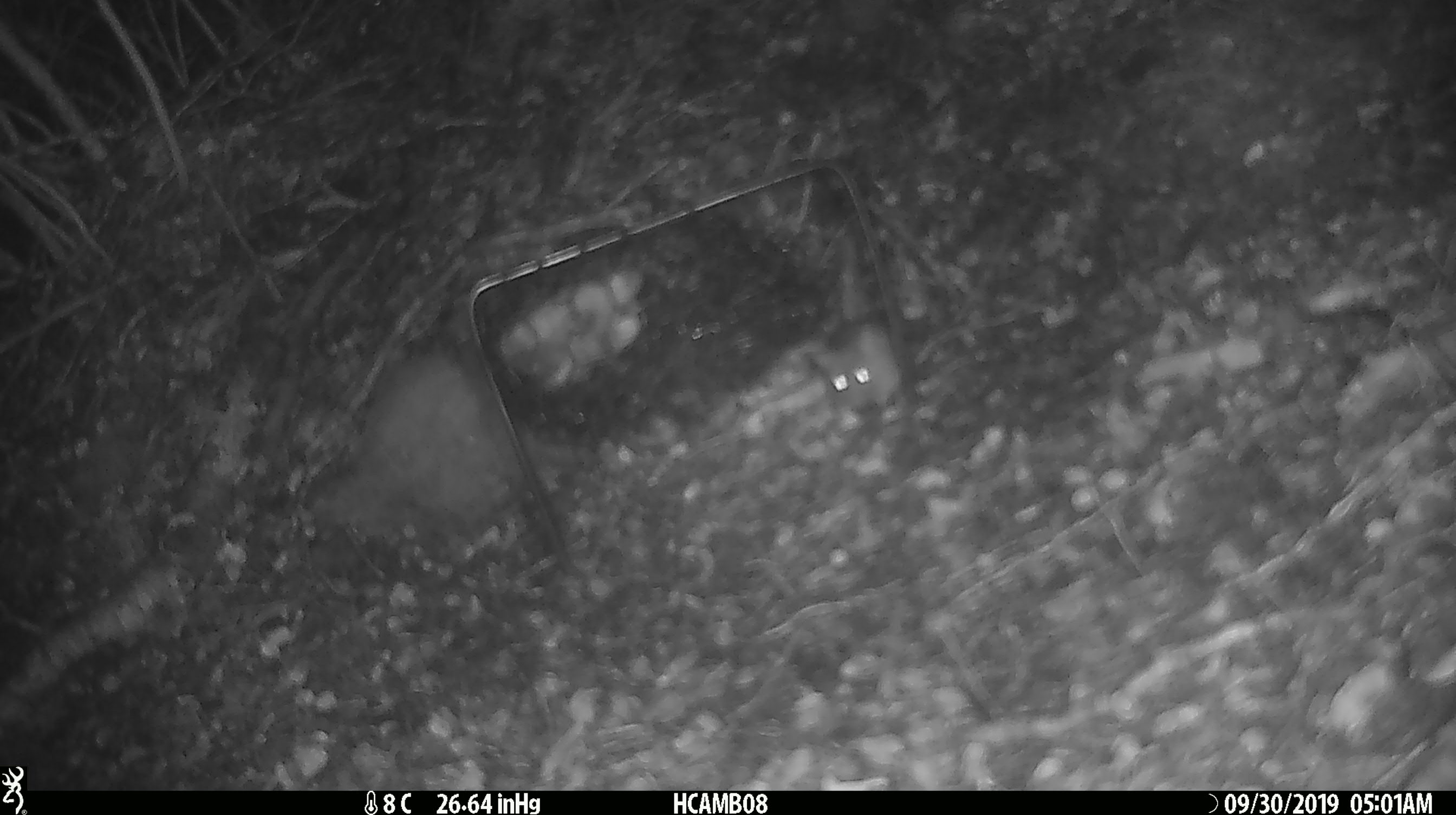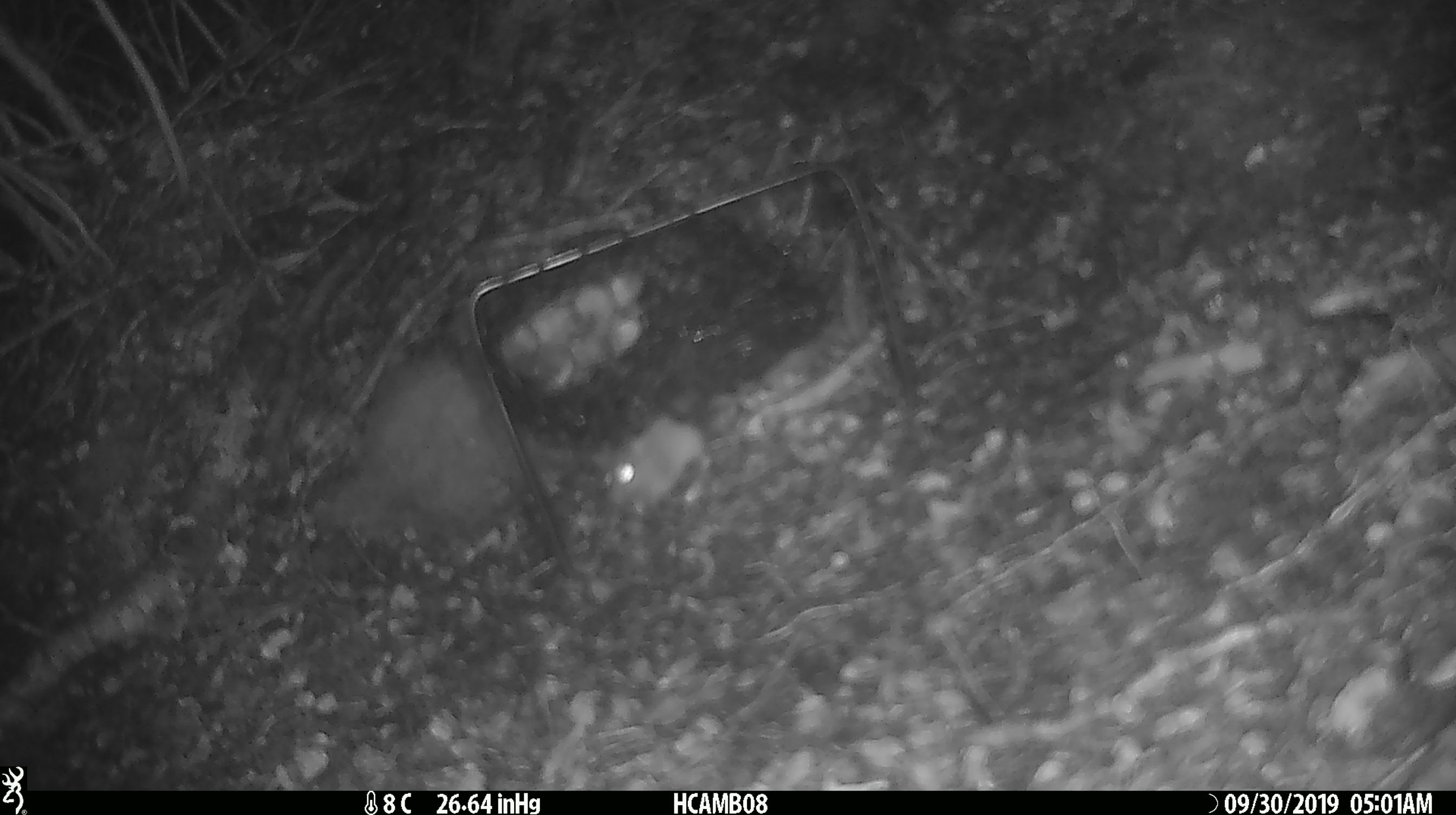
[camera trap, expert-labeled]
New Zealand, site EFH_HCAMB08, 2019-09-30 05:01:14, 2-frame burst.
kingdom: Animalia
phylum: Chordata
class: Mammalia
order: Rodentia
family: Muridae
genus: Mus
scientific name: Mus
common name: mouse